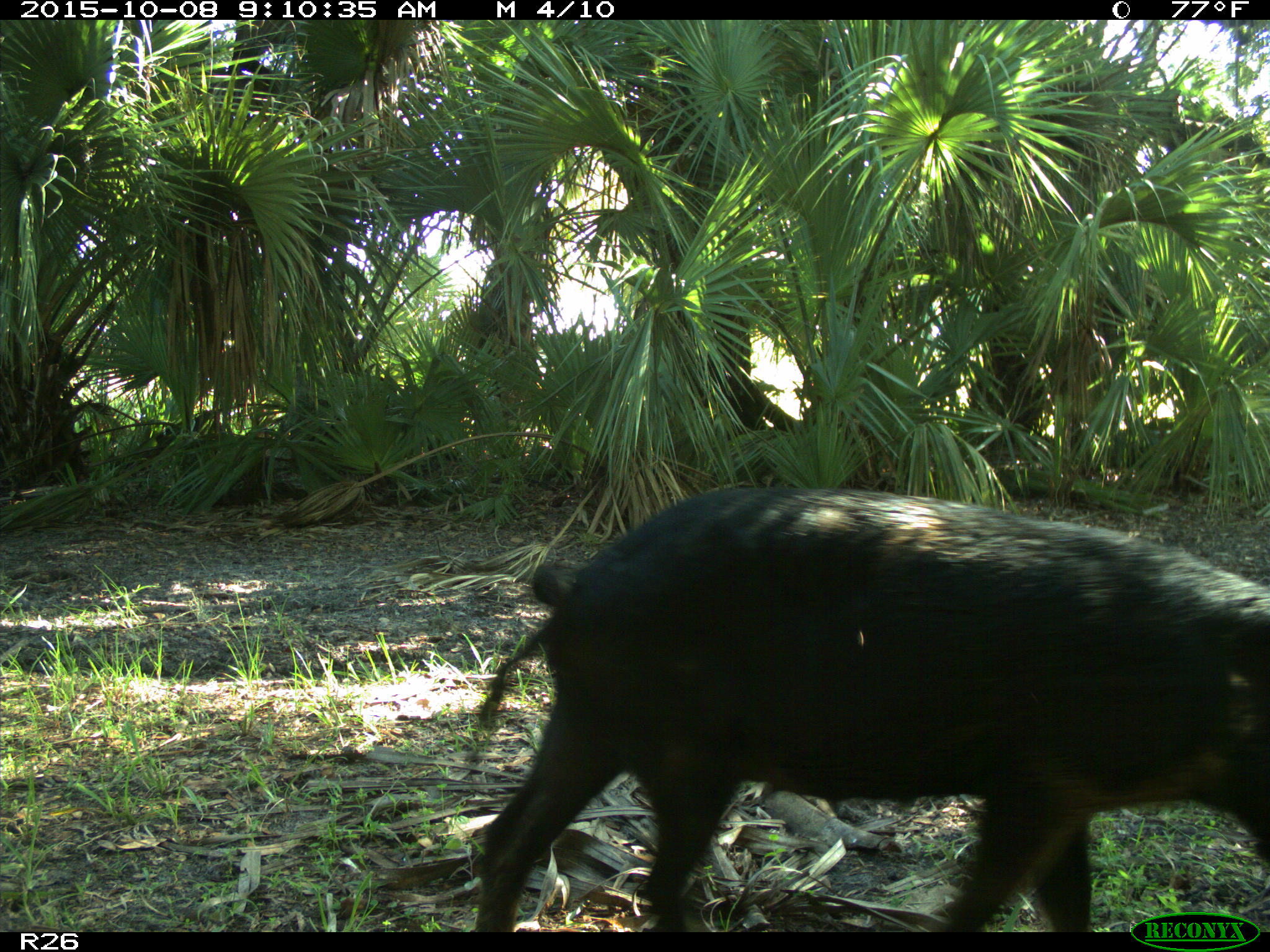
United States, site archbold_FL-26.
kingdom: Animalia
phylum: Chordata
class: Mammalia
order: Artiodactyla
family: Suidae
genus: Sus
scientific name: Sus scrofa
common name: wild boar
Sus scrofa (wild boar).